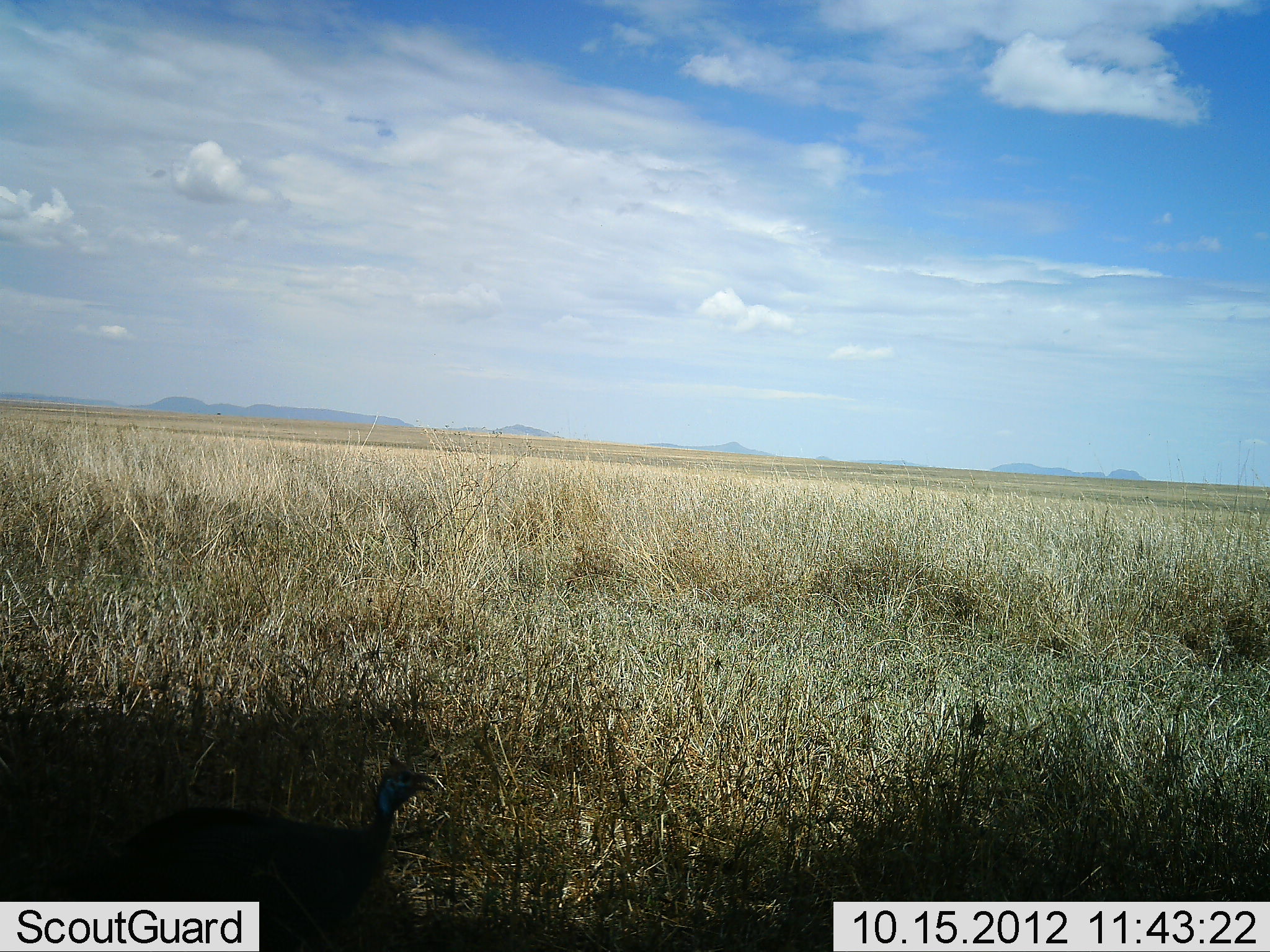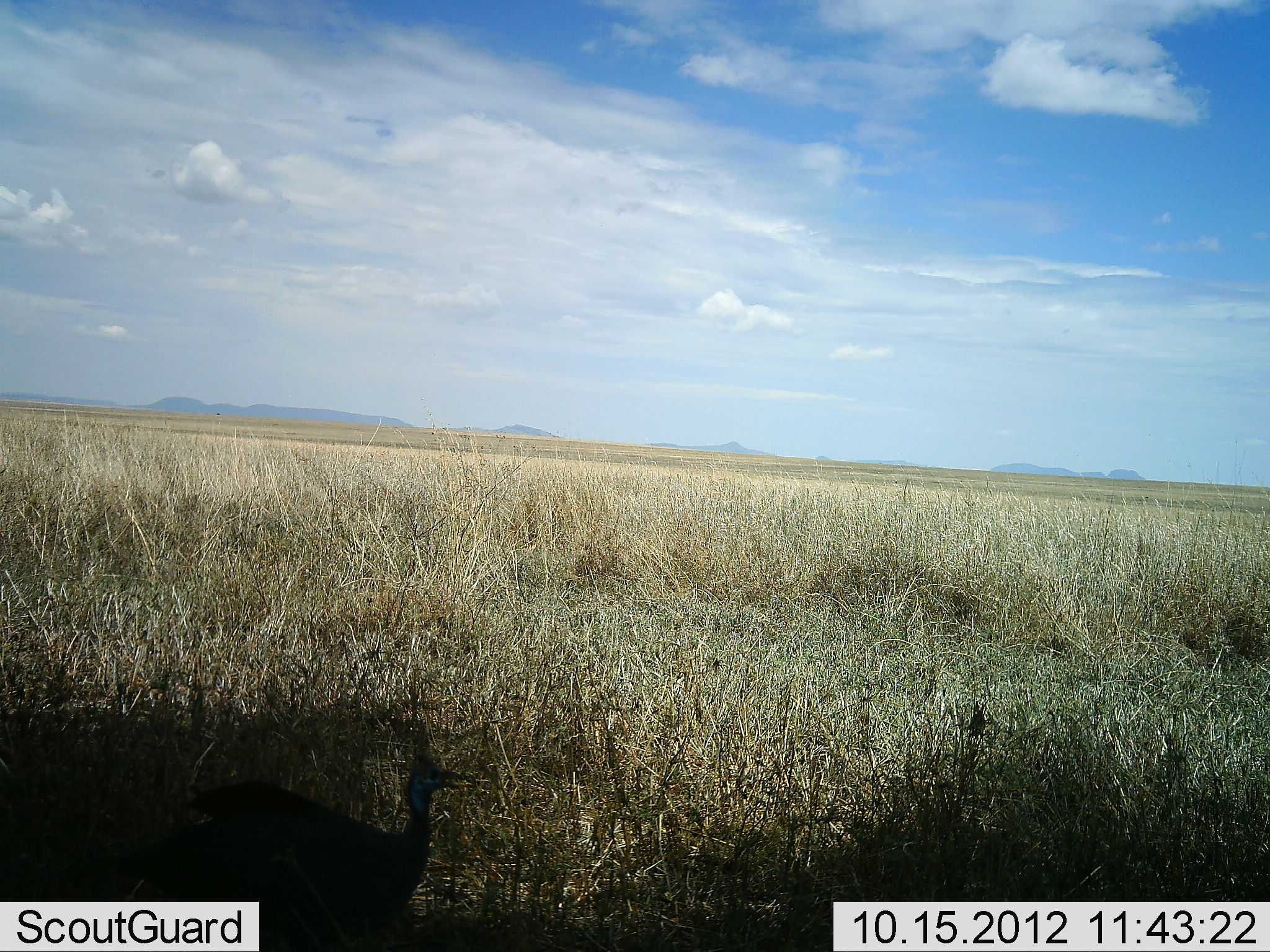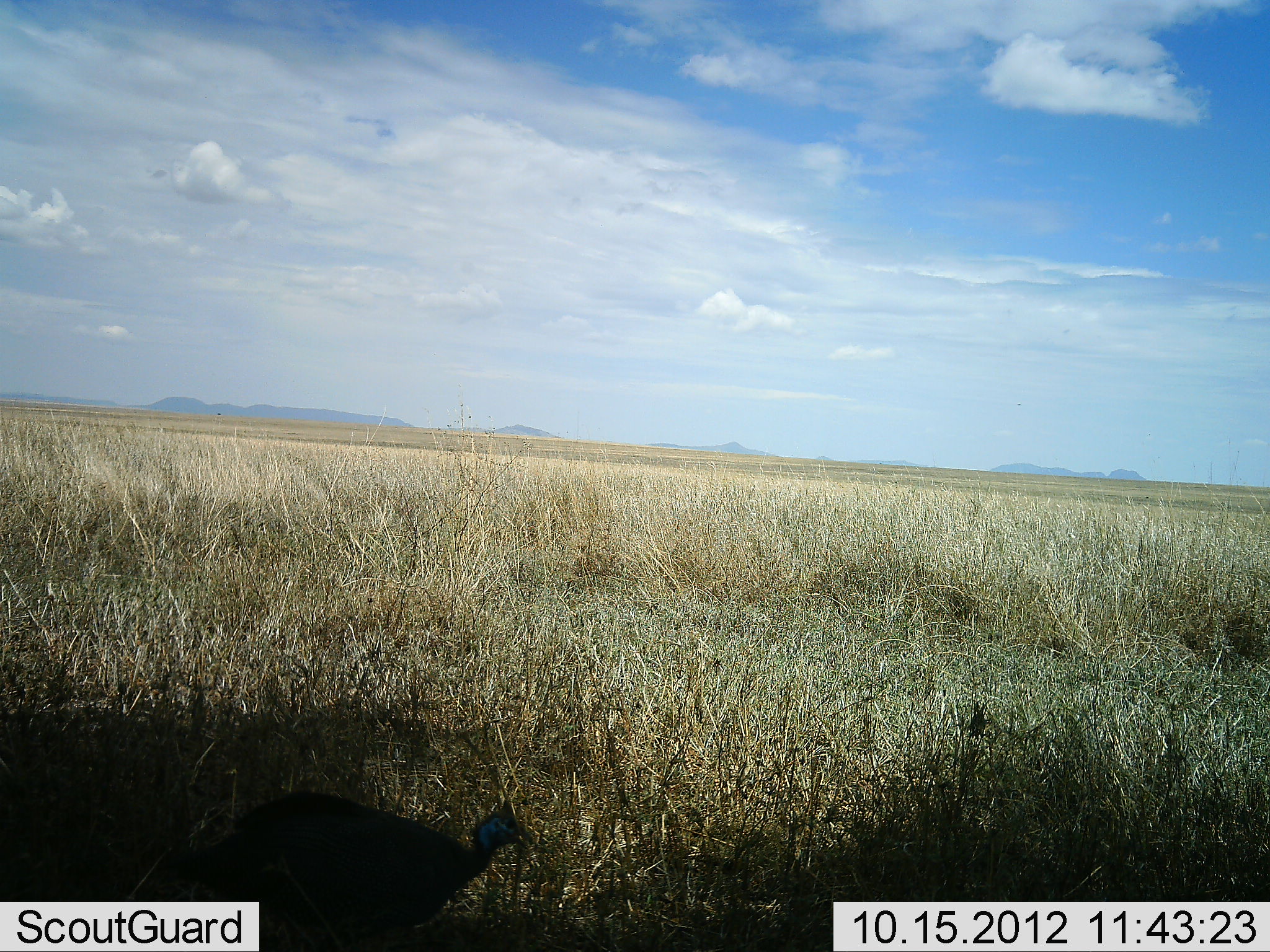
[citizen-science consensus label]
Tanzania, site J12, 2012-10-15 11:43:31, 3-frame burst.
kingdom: Animalia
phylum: Chordata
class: Aves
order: Galliformes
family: Numididae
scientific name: Numididae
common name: guinea fowl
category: guineafowl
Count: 1.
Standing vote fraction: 30%.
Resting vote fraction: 0%.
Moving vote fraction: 80%.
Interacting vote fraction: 10%.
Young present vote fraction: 0%.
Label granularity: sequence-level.